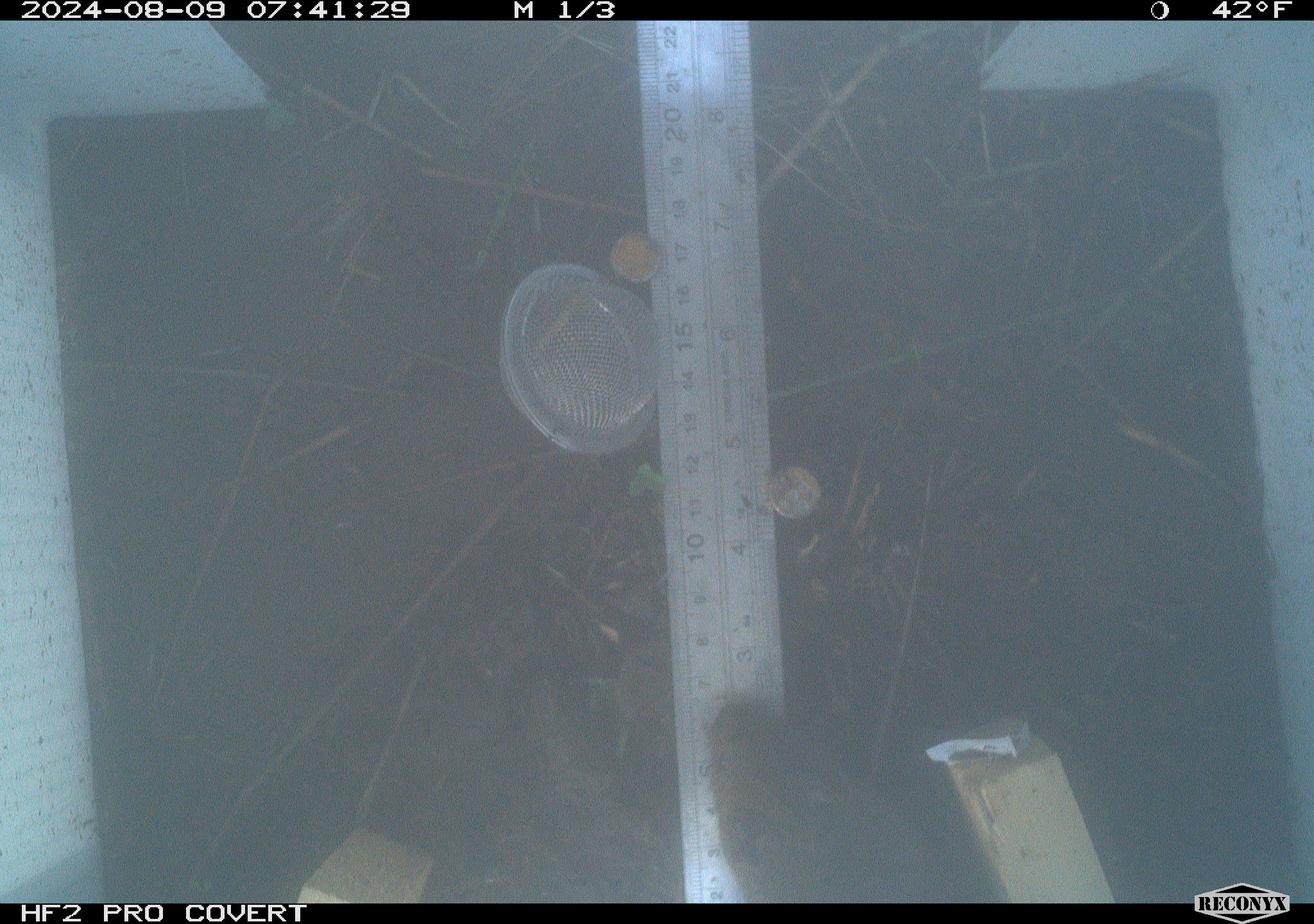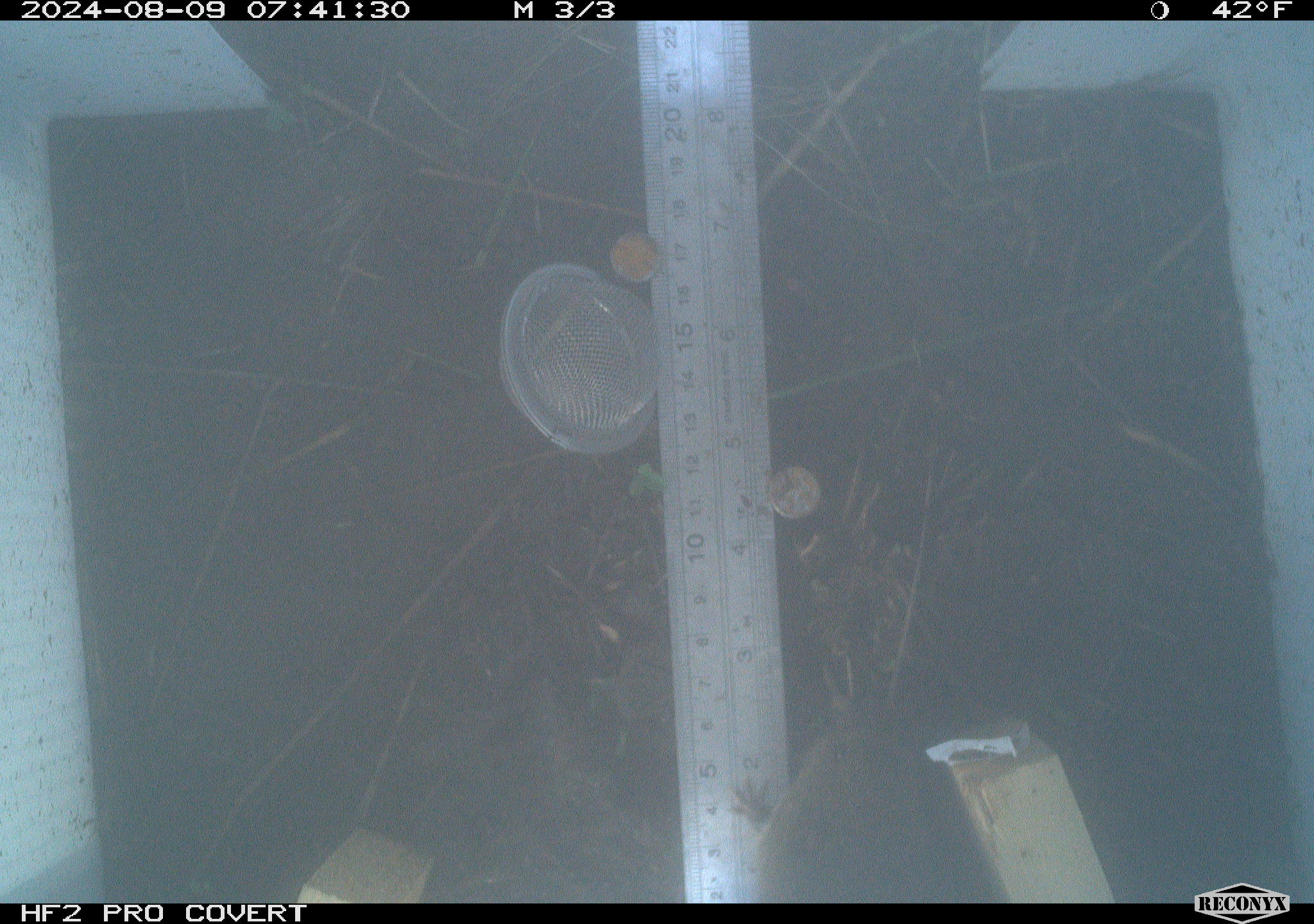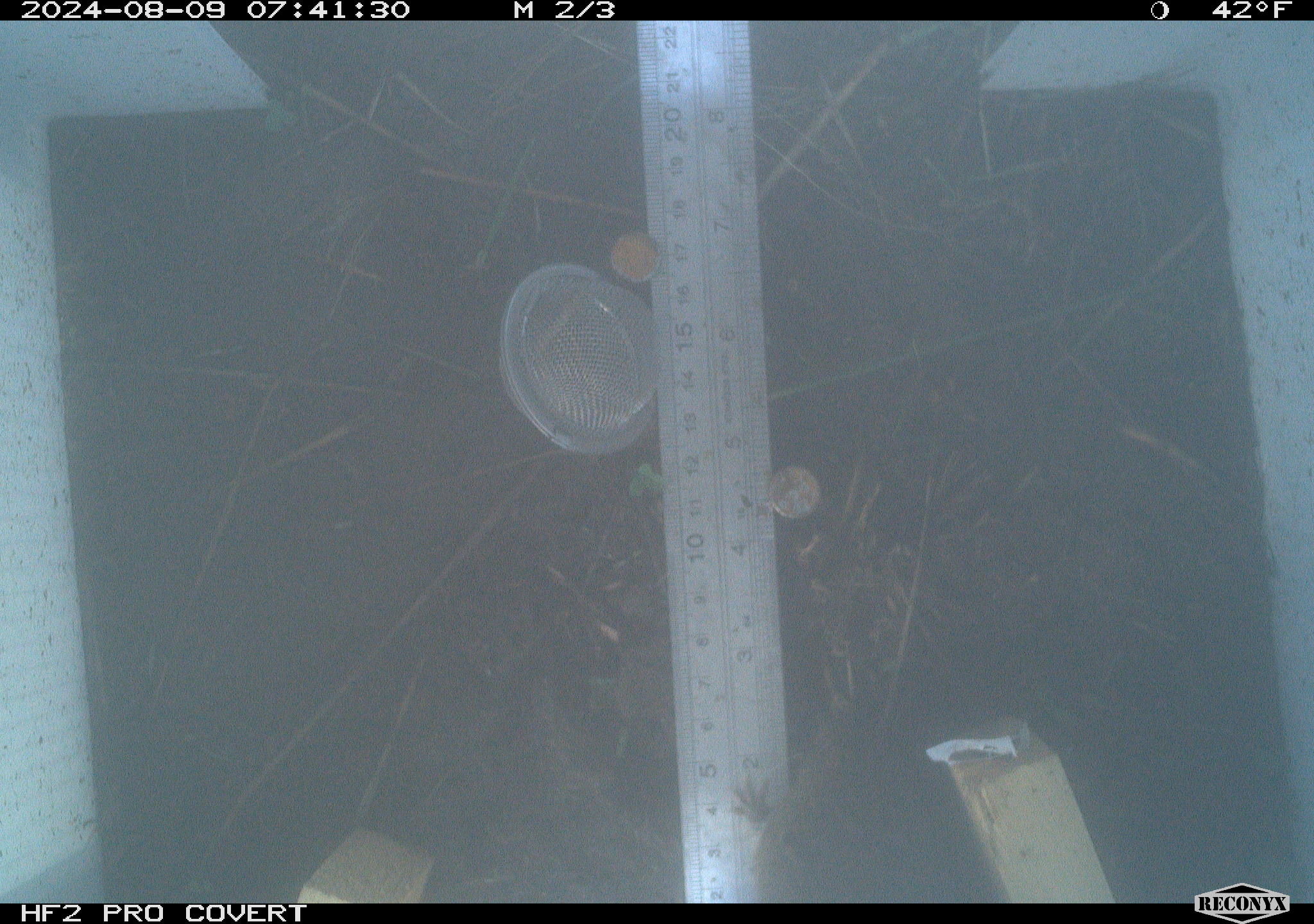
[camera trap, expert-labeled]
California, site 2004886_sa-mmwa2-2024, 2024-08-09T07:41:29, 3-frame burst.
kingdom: Animalia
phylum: Chordata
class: Mammalia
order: Rodentia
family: Cricetidae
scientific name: Arvicolinae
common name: voles, lemmings, and muskrats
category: arvicolinae subfamily